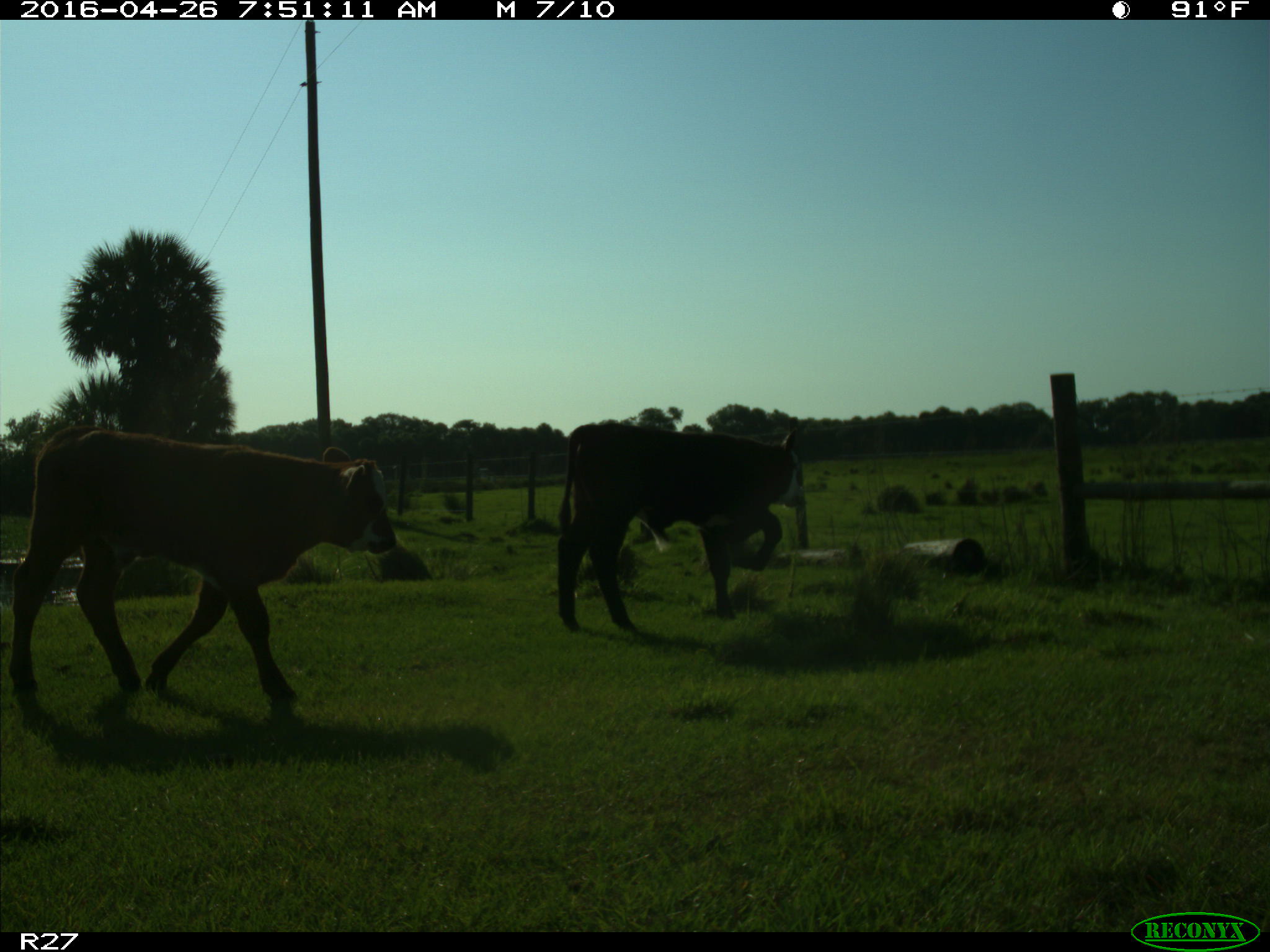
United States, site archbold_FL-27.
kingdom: Animalia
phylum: Chordata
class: Mammalia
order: Artiodactyla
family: Bovidae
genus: Bos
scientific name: Bos taurus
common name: domestic cow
Bos taurus (domestic cow).